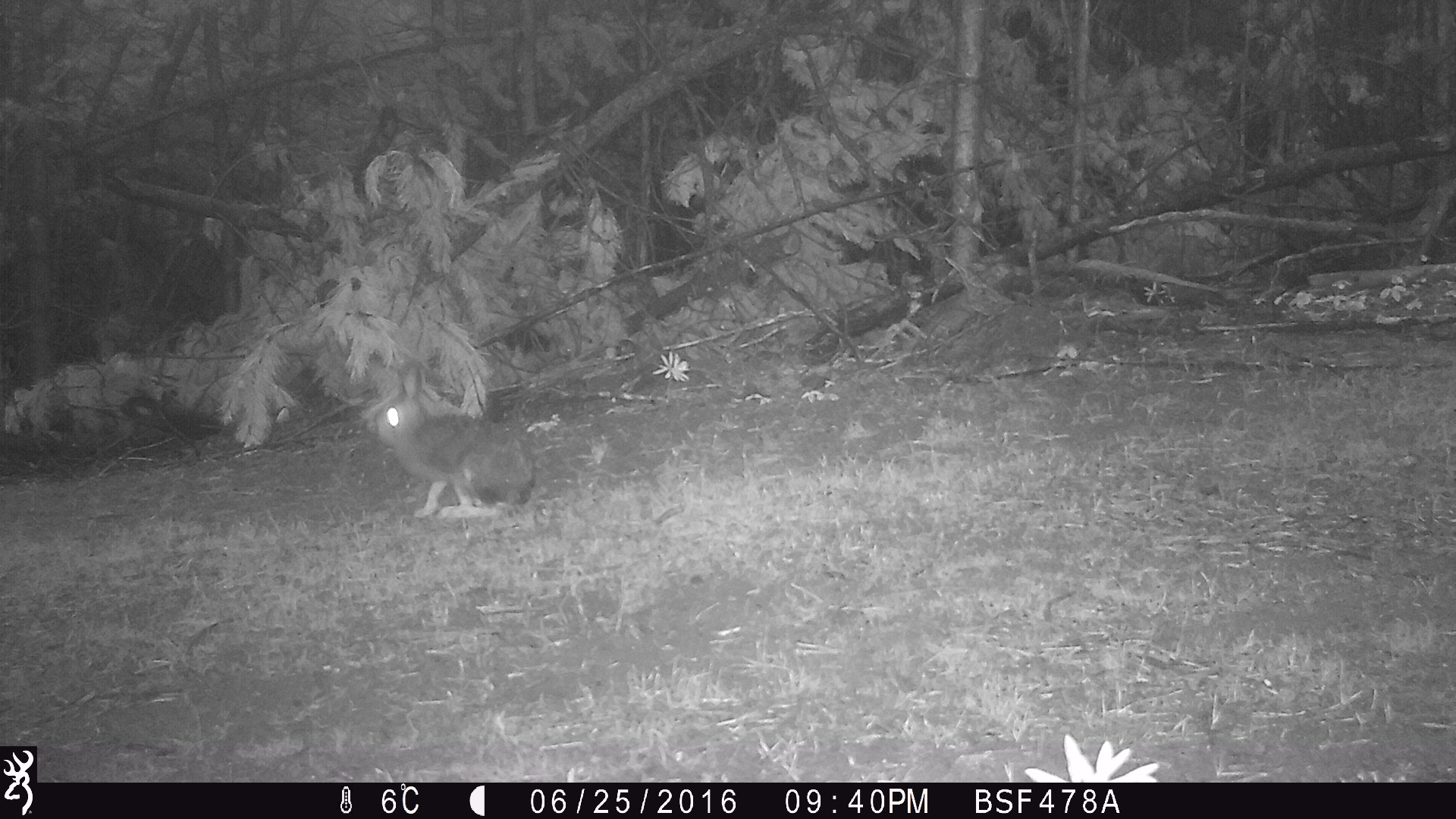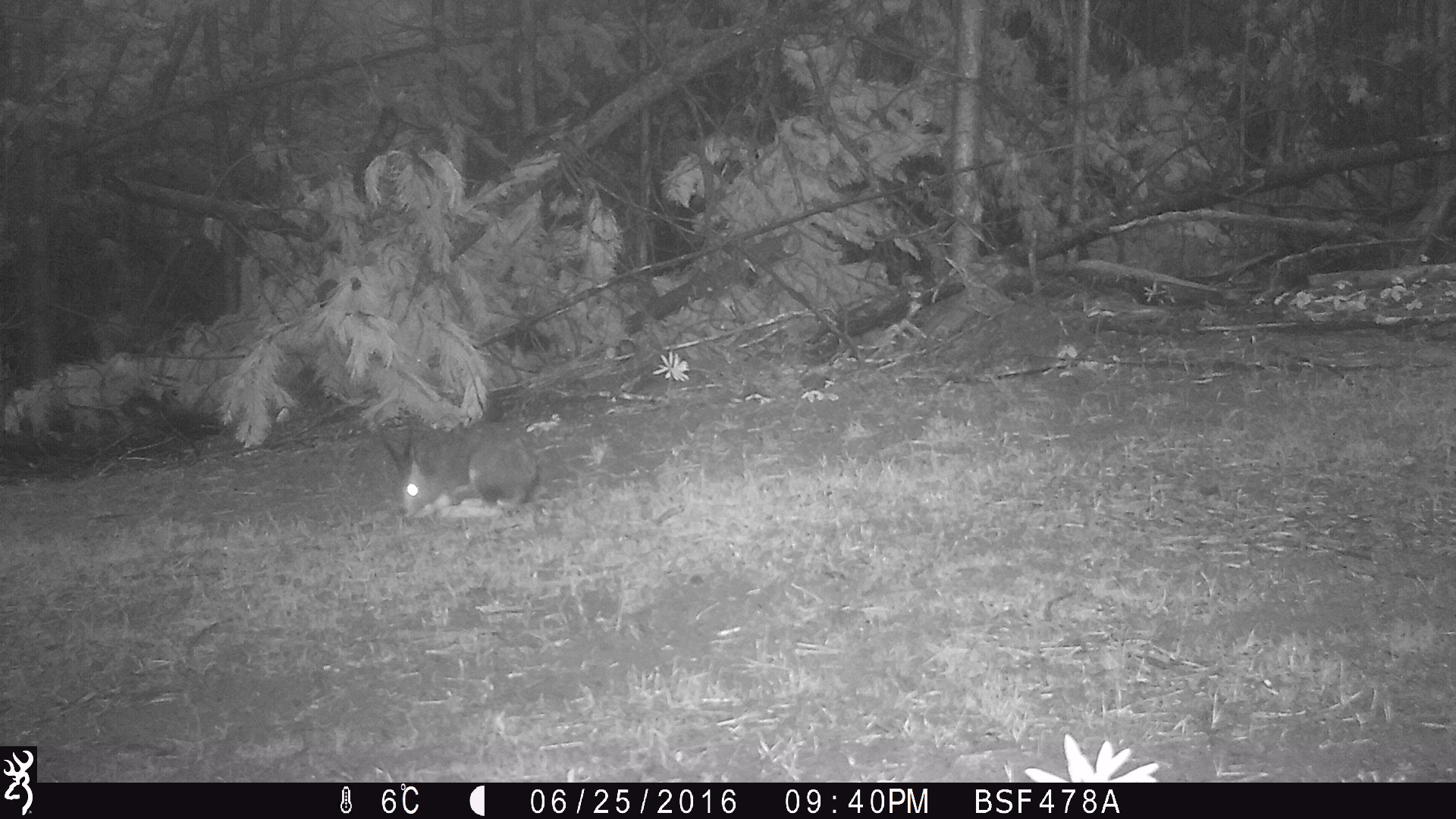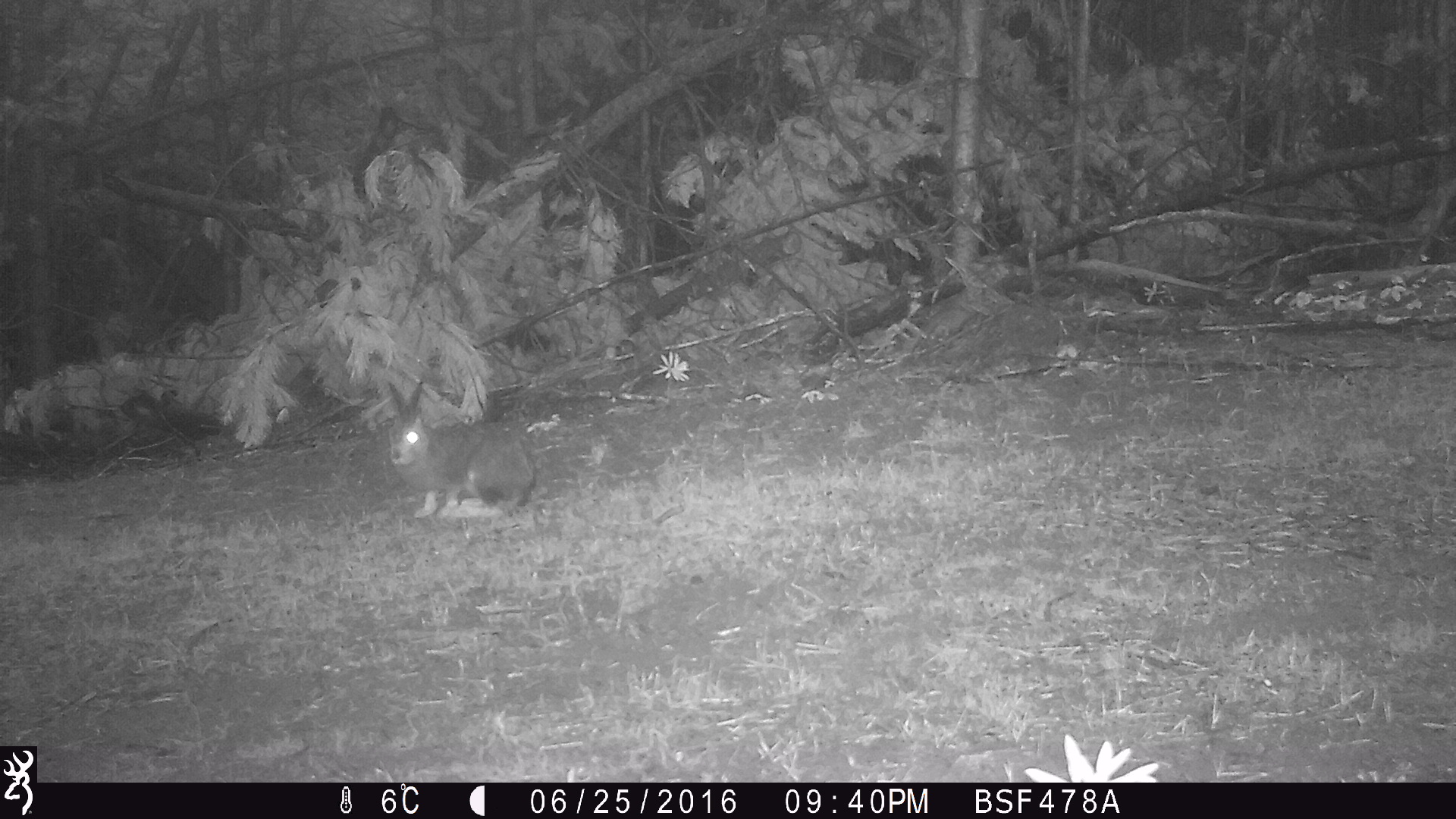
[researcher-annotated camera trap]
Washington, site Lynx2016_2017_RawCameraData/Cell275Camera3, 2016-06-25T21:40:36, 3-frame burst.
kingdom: Animalia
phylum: Chordata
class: Mammalia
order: Lagomorpha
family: Leporidae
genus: Lepus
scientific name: Lepus americanus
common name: snowshoe hare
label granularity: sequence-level